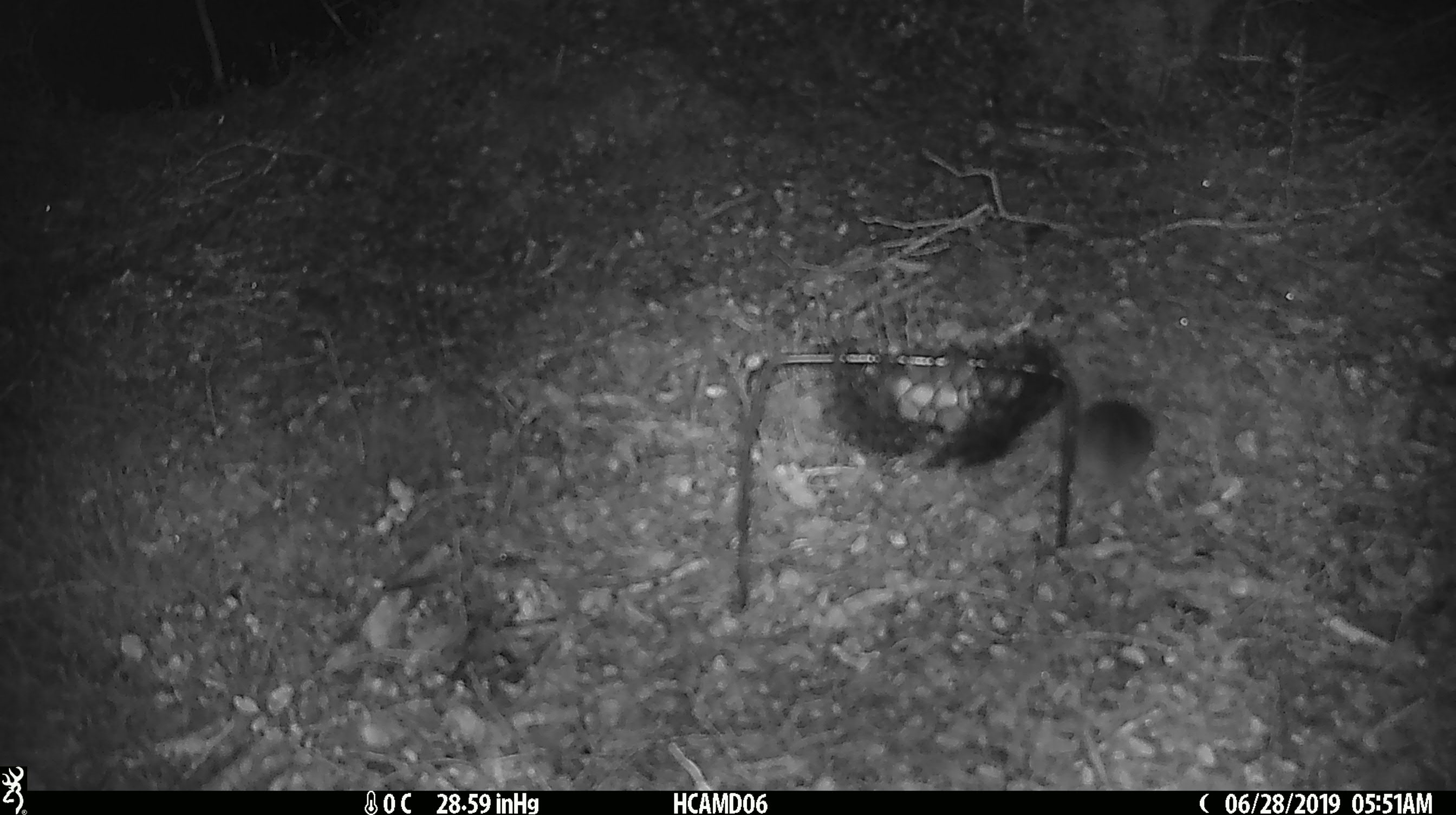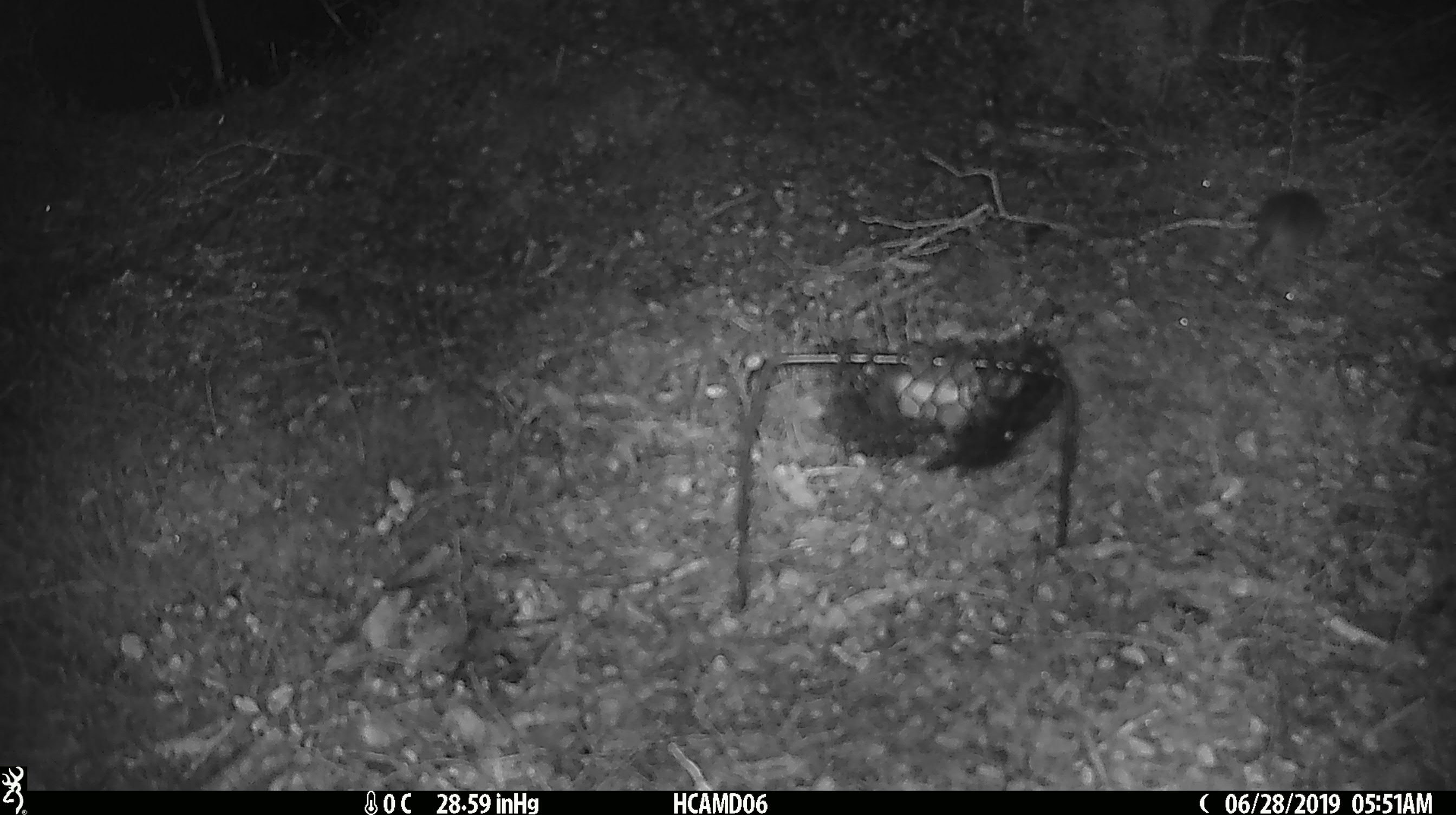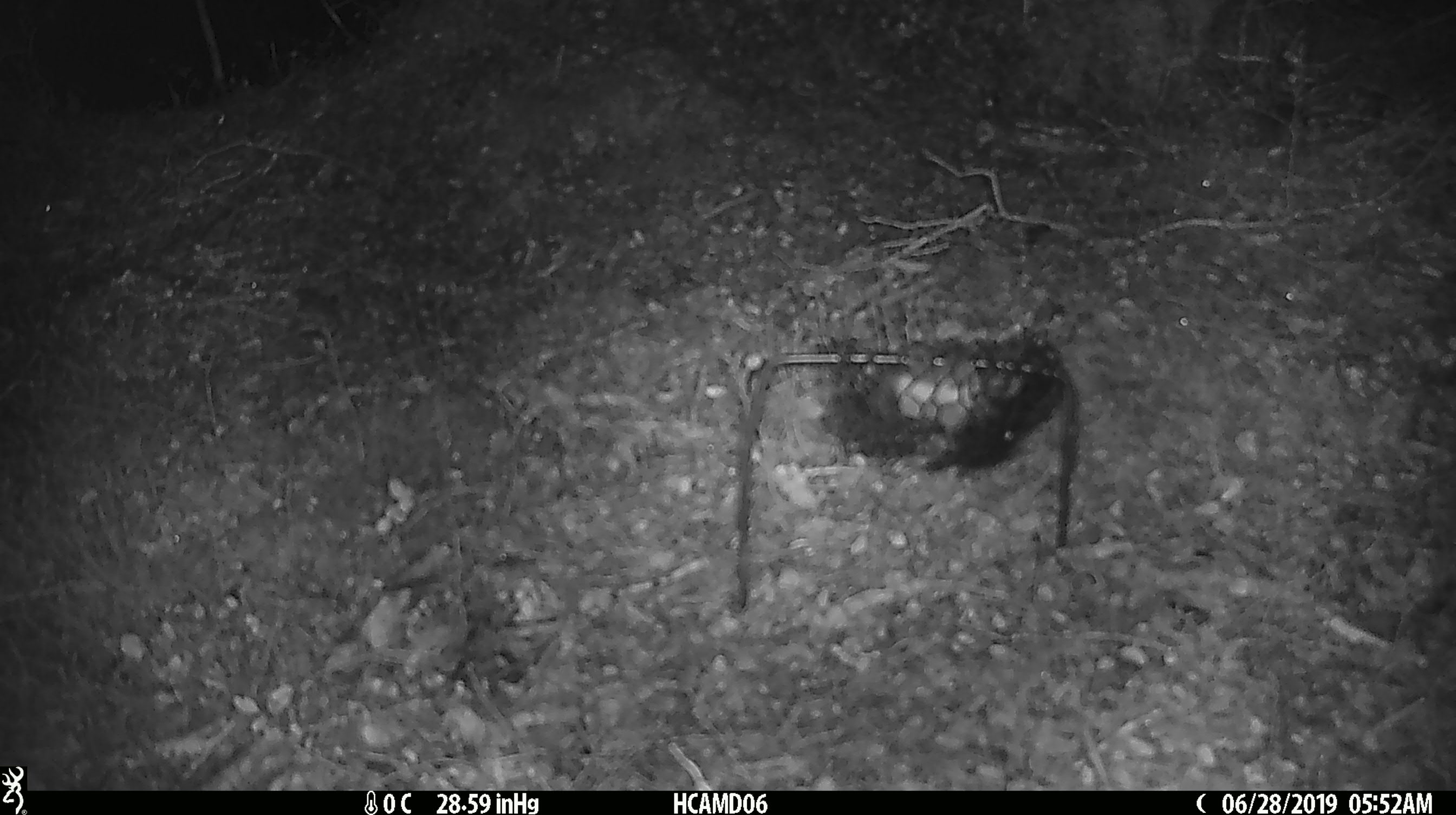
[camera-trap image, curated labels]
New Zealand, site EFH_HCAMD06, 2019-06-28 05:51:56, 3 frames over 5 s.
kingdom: Animalia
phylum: Chordata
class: Mammalia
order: Rodentia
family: Muridae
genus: Mus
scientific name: Mus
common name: mouse